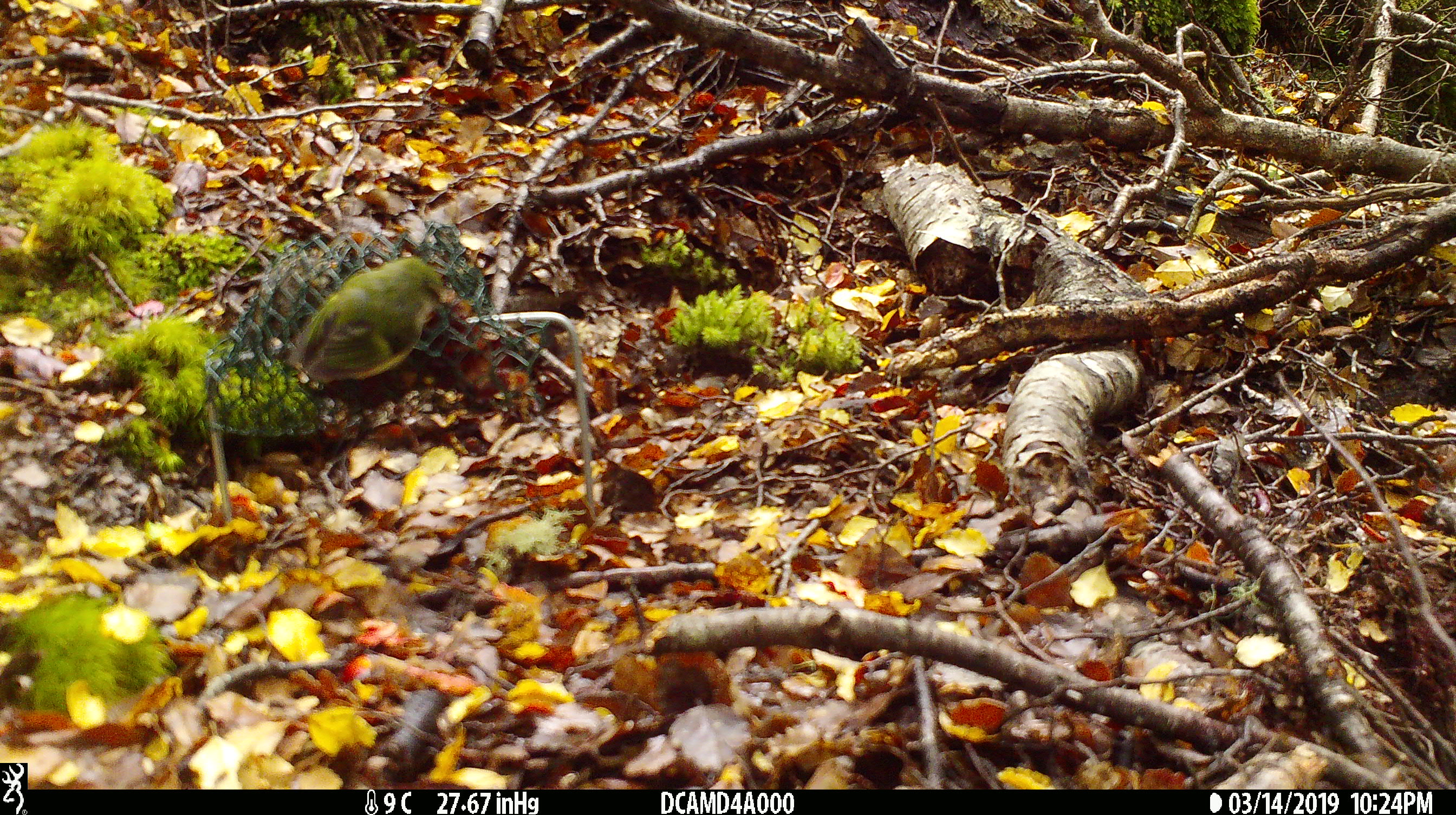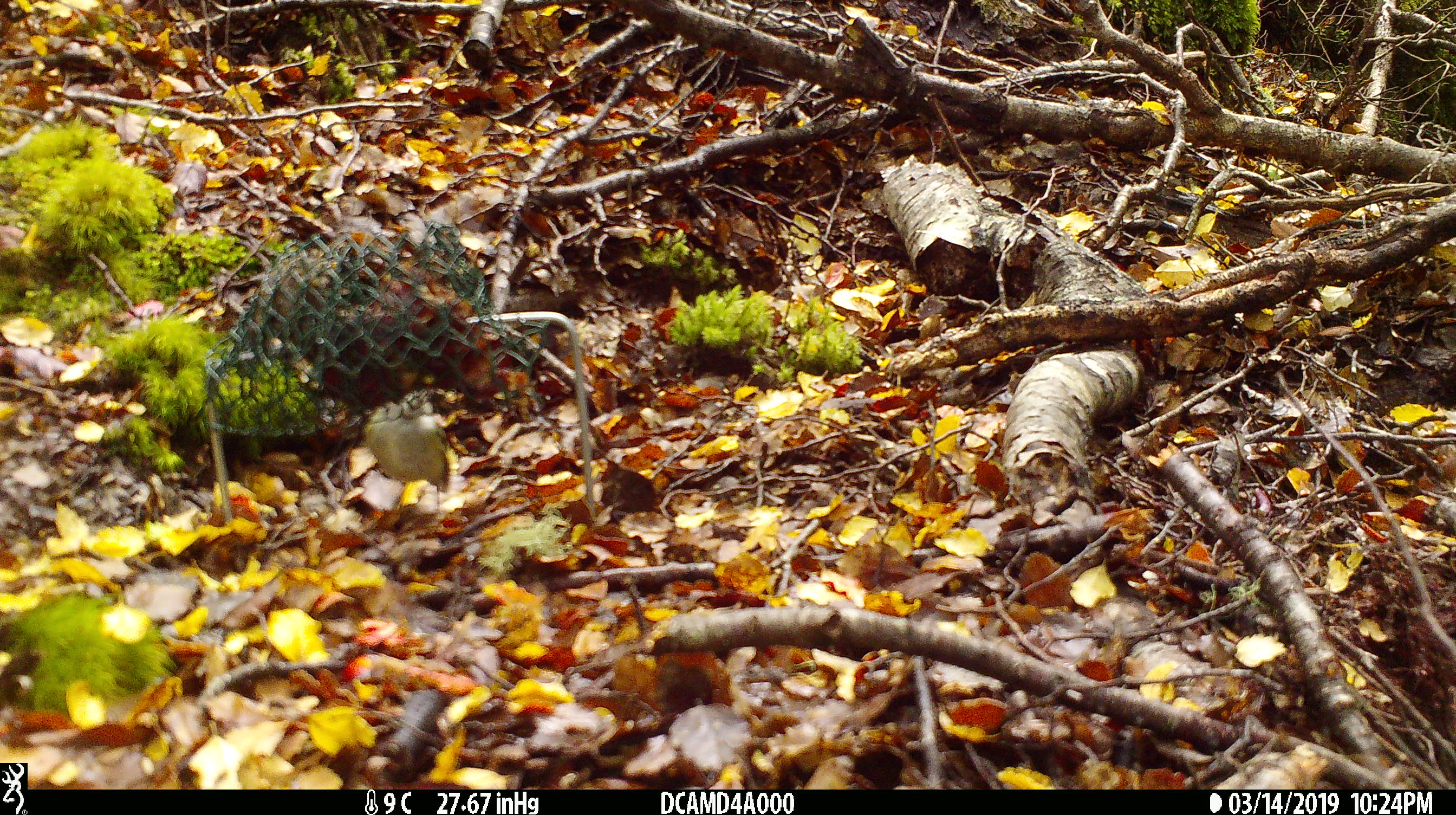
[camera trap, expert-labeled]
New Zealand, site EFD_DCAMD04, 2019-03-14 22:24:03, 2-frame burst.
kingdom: Animalia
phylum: Chordata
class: Aves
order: Passeriformes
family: Acanthisittidae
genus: Acanthisitta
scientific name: Acanthisitta chloris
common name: rifleman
Rifleman (Acanthisitta chloris).